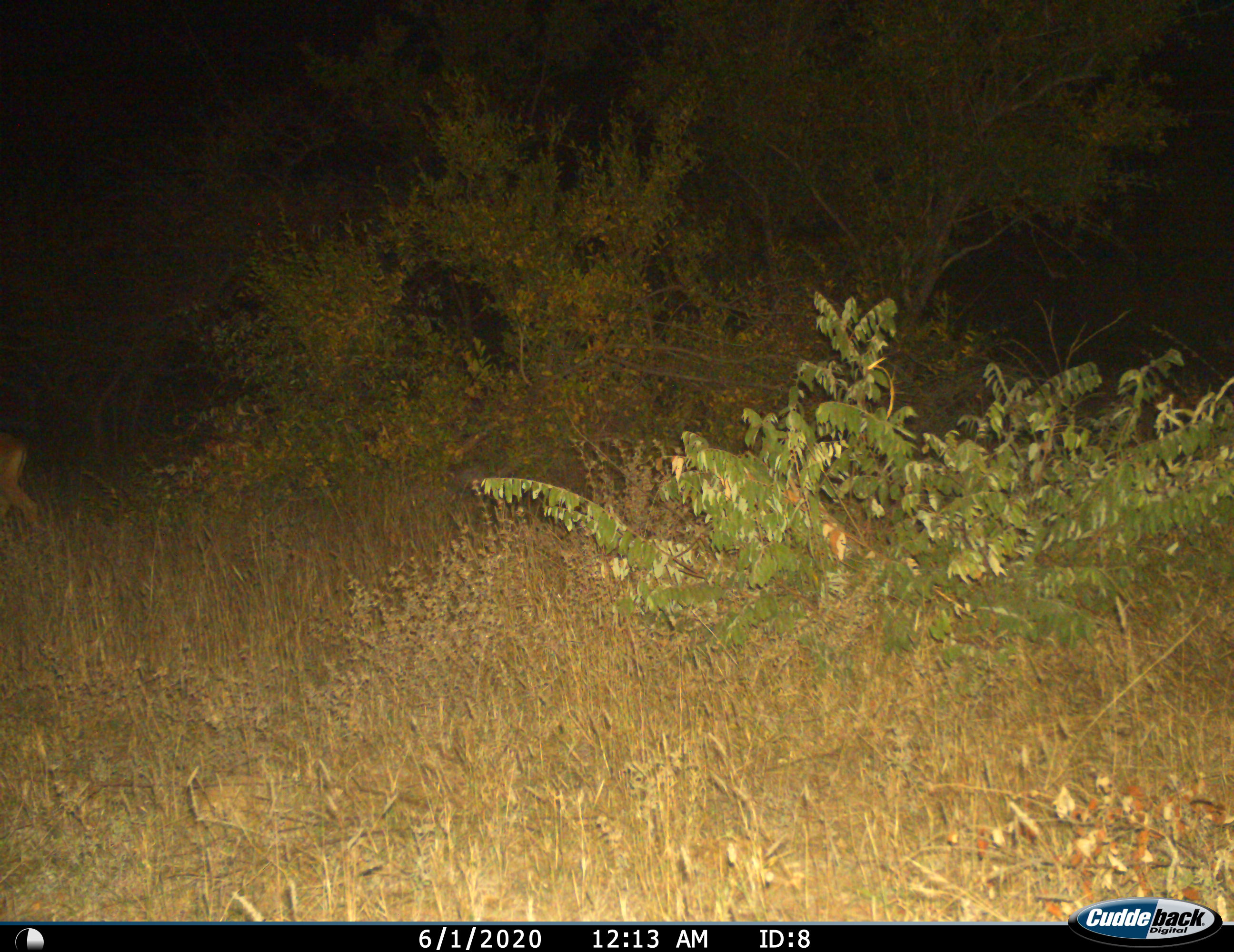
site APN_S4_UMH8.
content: unidentified animal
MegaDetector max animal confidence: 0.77